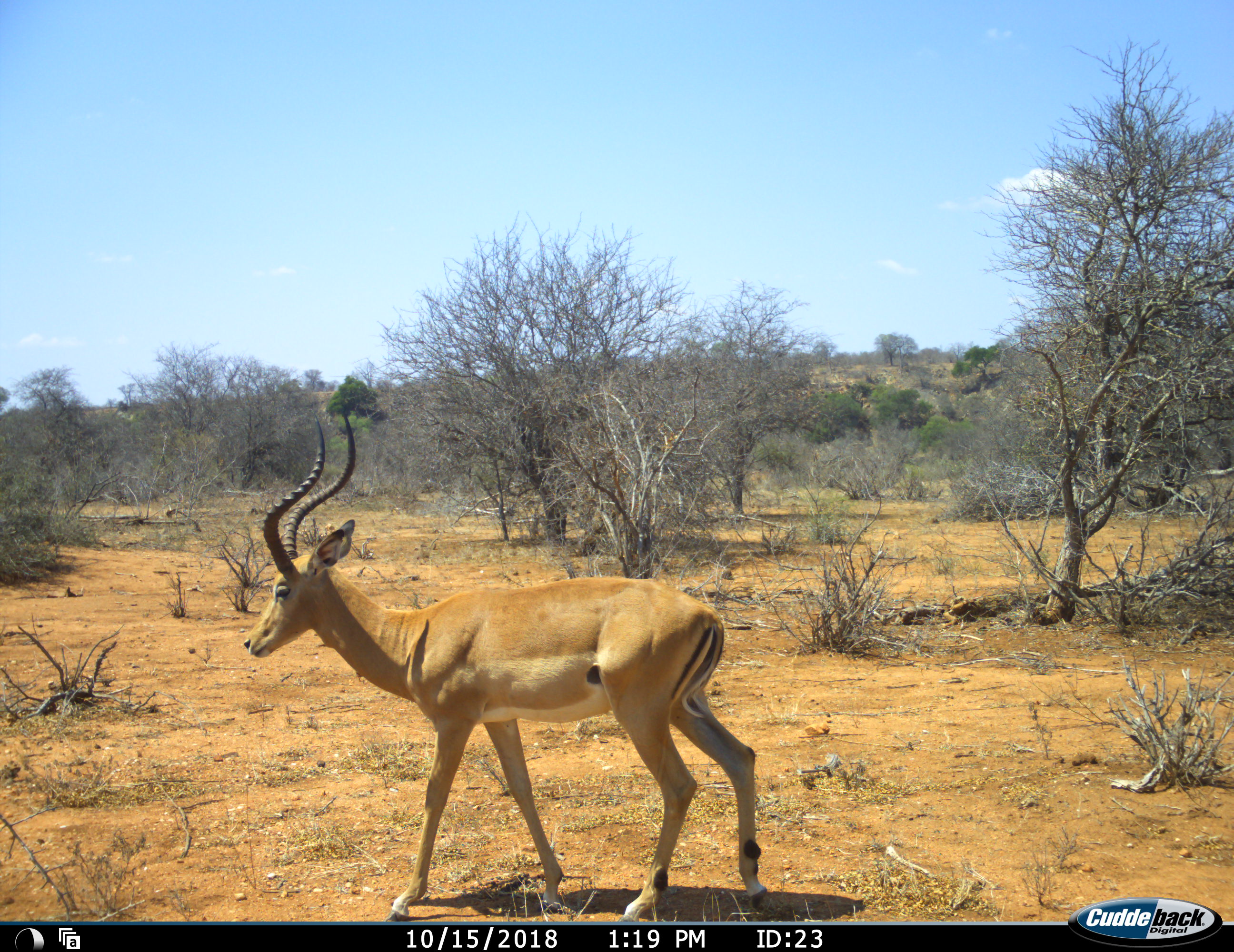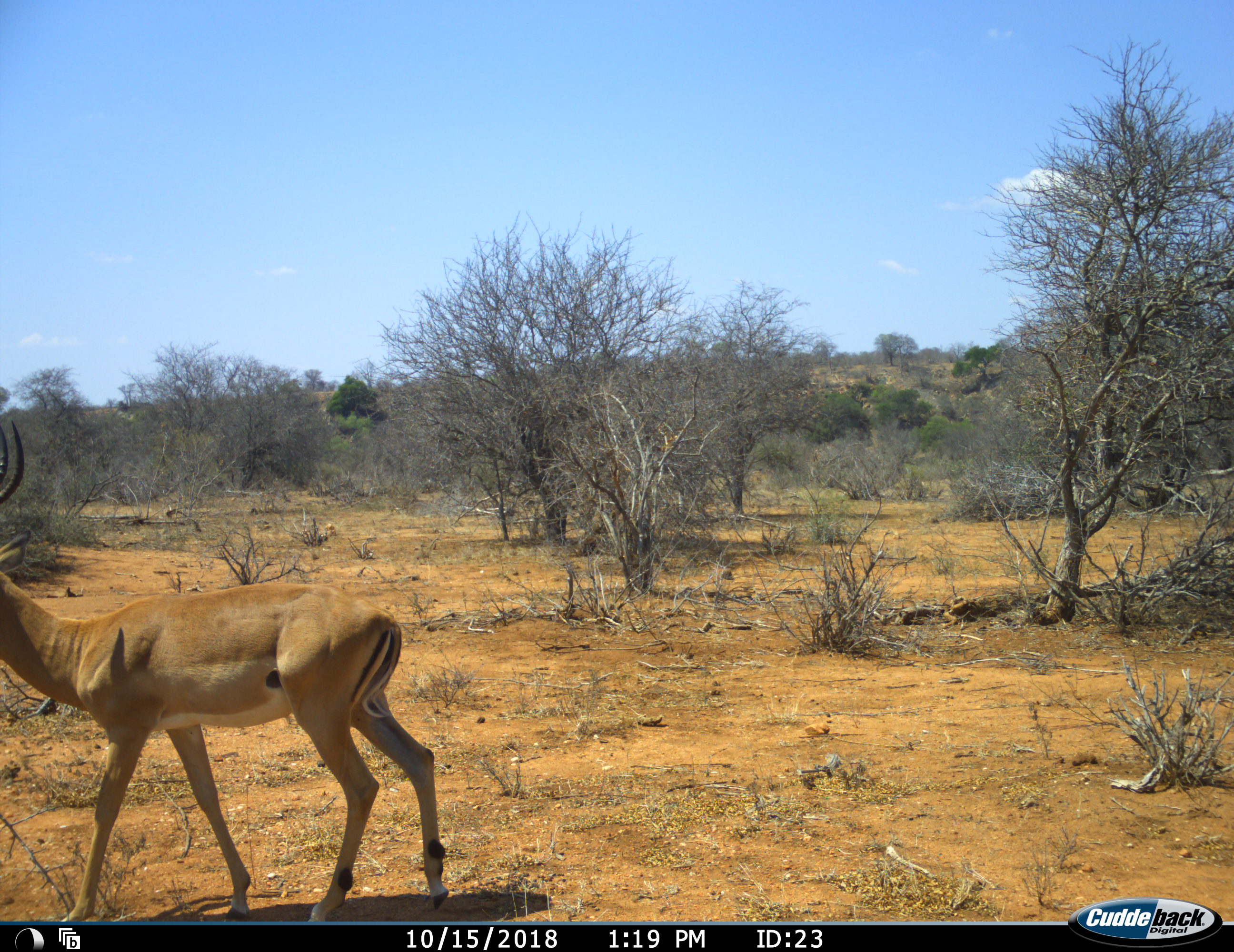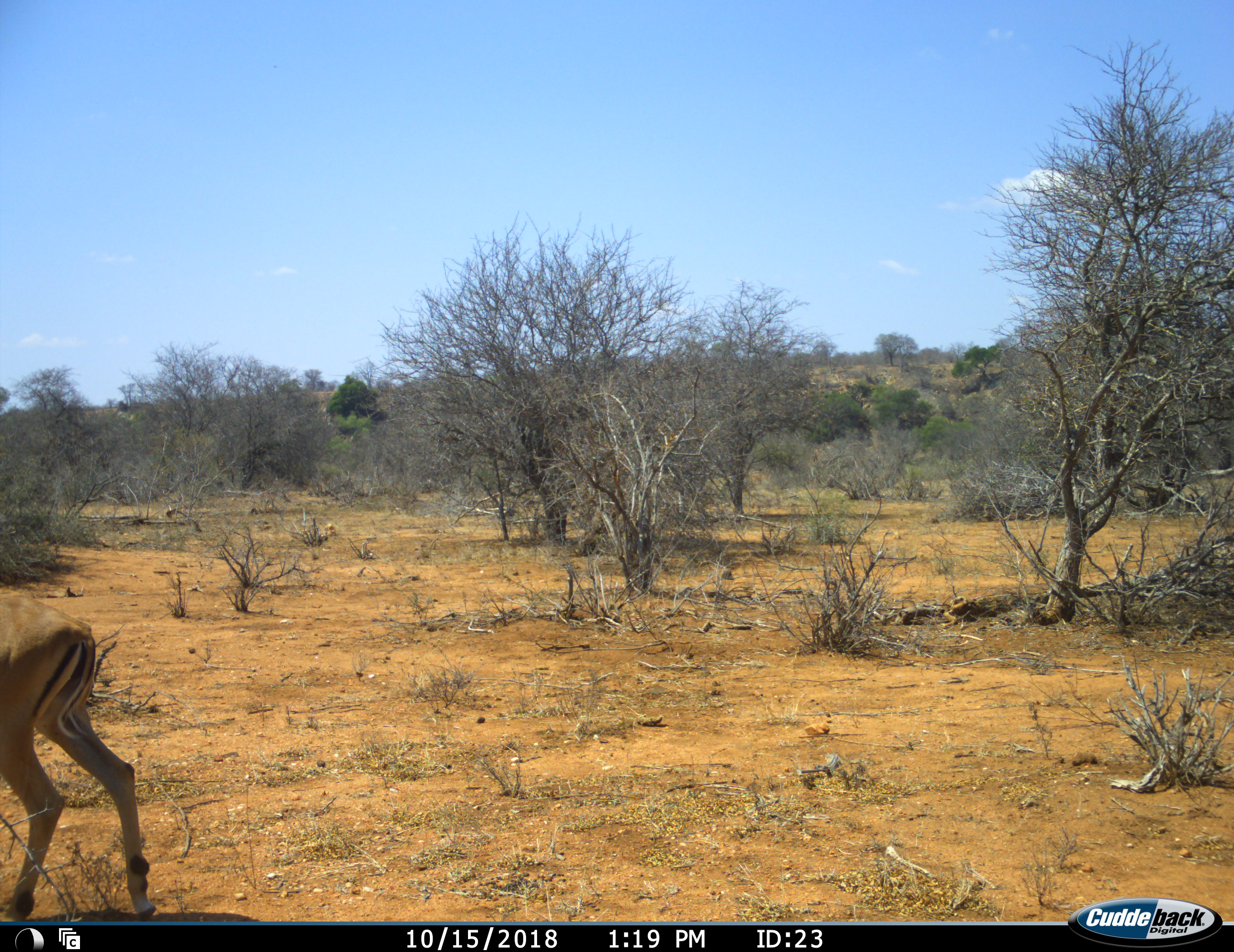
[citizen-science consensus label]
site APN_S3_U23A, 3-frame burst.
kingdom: Animalia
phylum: Chordata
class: Mammalia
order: Artiodactyla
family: Bovidae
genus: Aepyceros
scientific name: Aepyceros melampus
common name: impala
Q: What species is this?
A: Impala (Aepyceros melampus).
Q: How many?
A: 1.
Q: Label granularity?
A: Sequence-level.